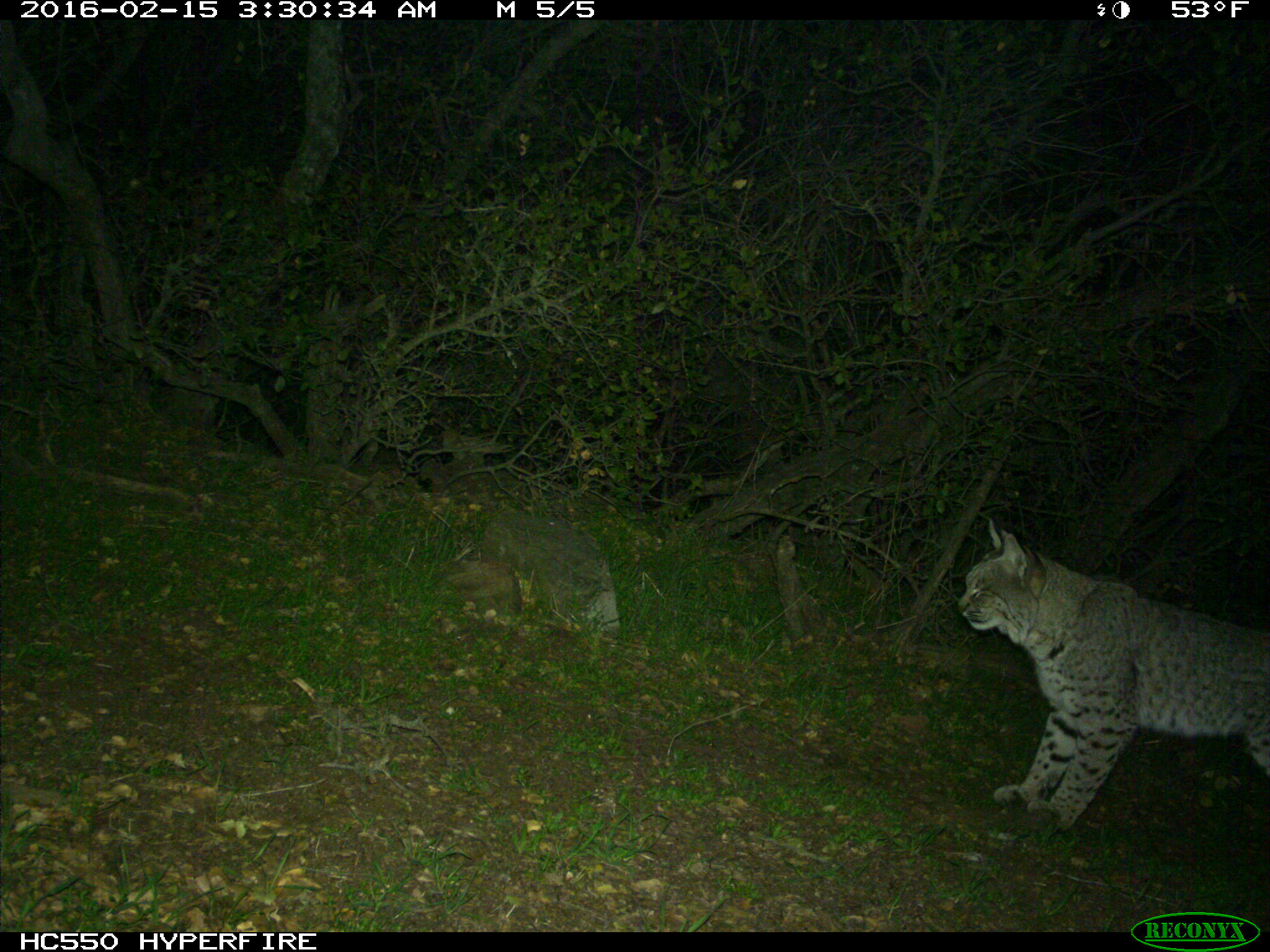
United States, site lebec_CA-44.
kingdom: Animalia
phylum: Chordata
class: Mammalia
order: Carnivora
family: Felidae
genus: Lynx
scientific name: Lynx rufus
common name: bobcat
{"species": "Lynx rufus (bobcat)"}